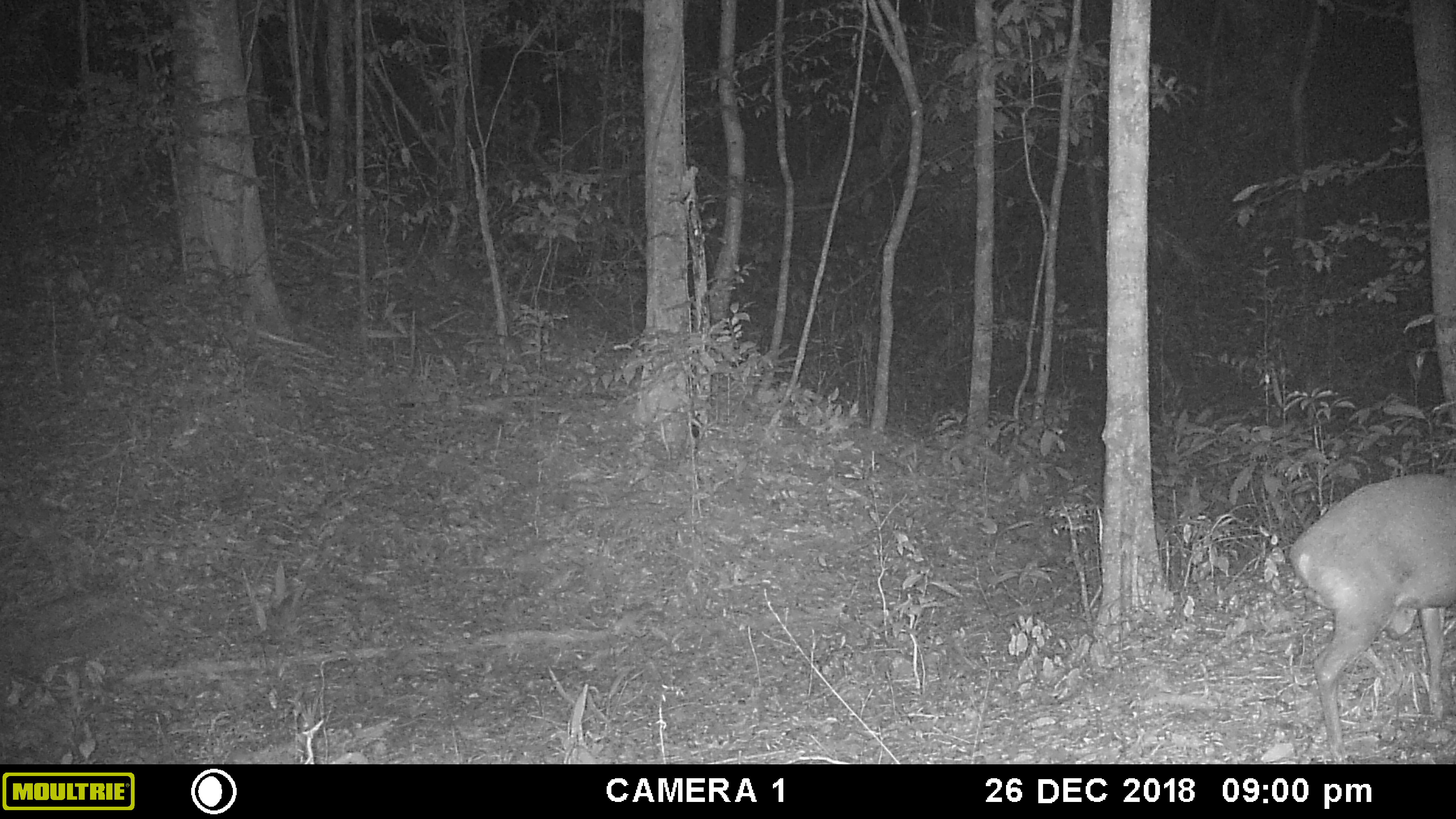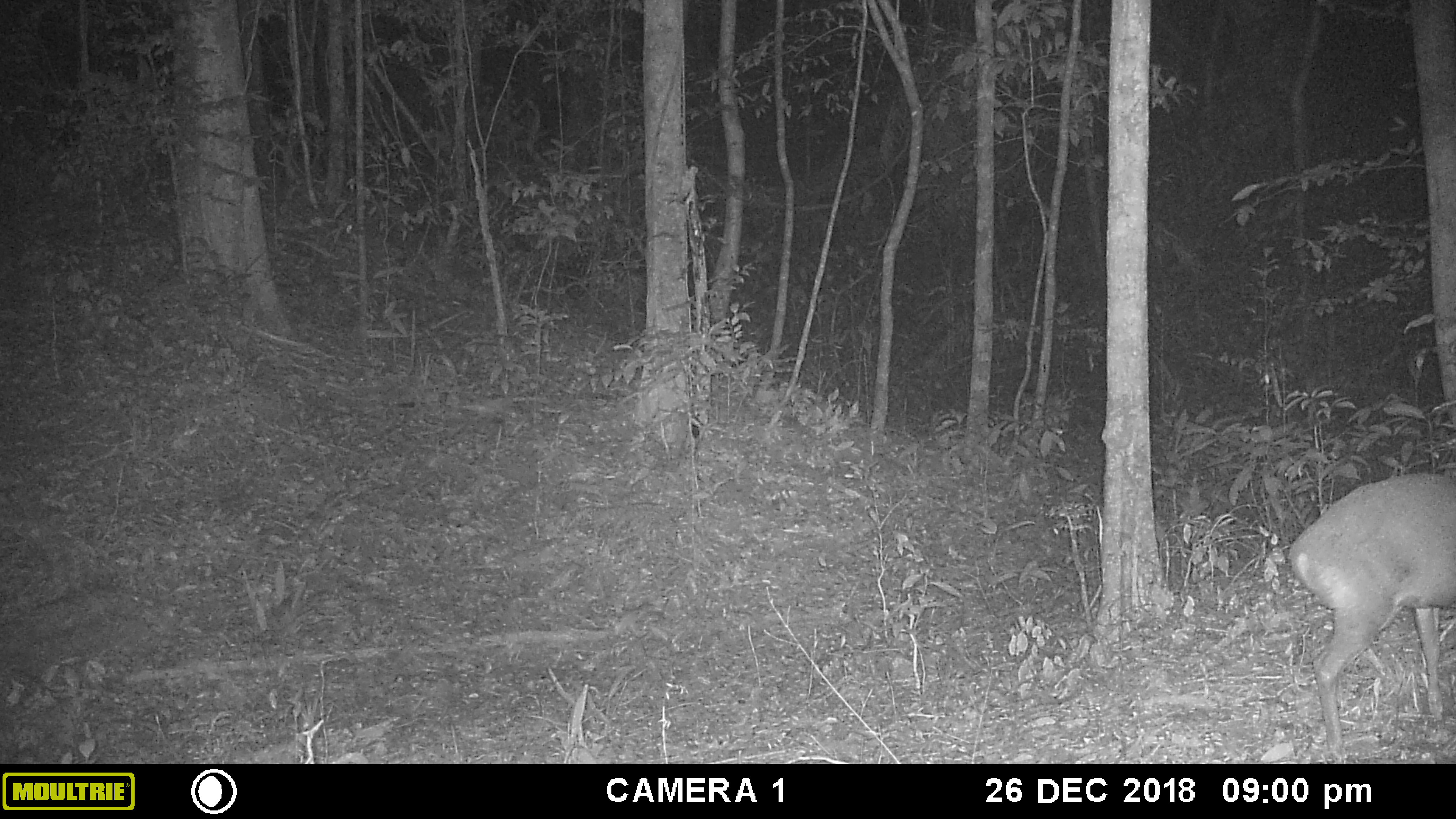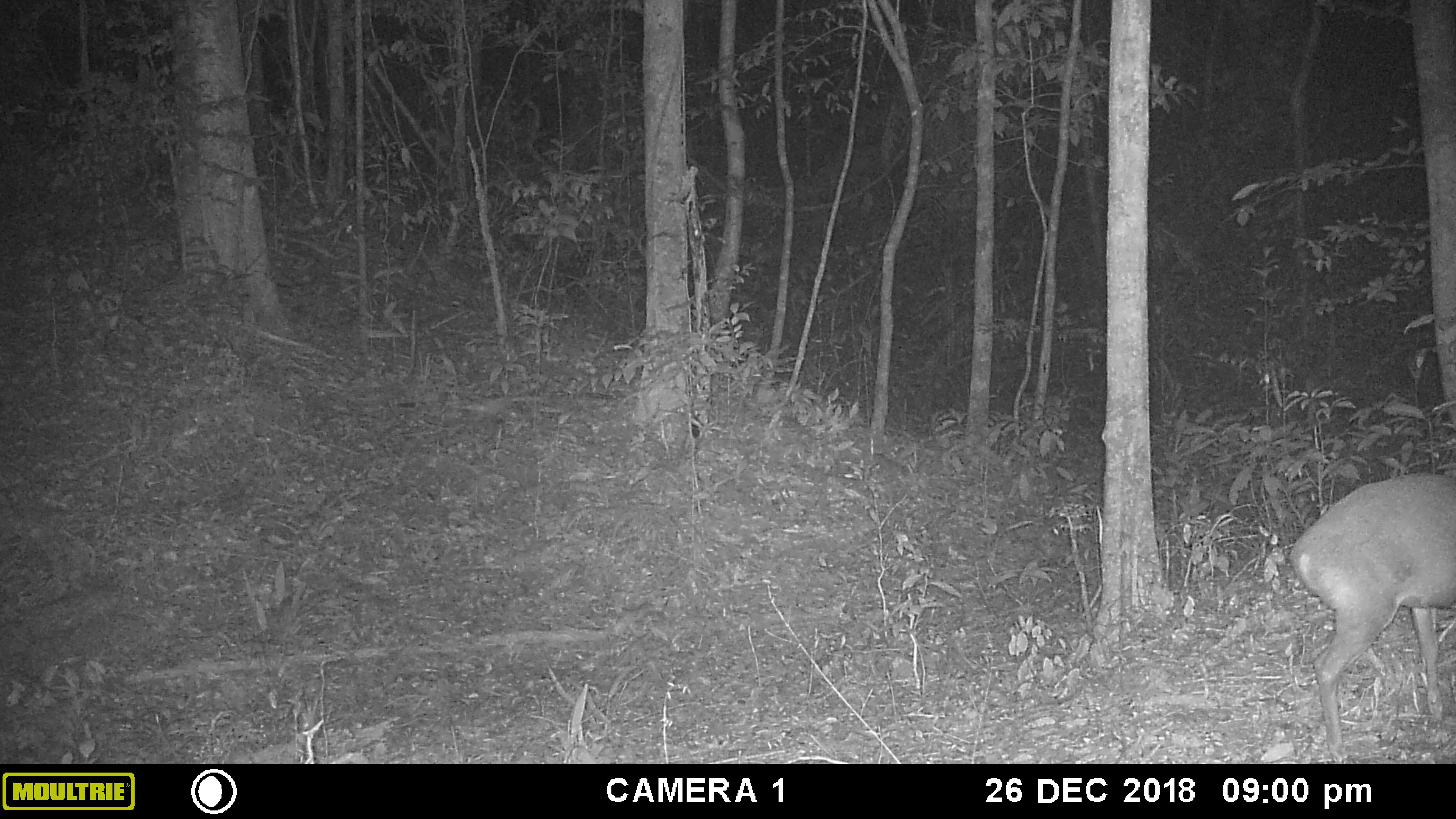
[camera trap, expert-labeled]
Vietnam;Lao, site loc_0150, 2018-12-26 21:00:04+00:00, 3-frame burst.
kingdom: Animalia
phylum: Chordata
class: Mammalia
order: Artiodactyla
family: Cervidae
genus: Muntiacus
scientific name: Muntiacus rooseveltorum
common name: roosevelt's muntjac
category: roosevelts muntjac group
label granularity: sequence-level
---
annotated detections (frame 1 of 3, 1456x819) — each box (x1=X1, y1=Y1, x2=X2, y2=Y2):
roosevelts muntjac group: (x1=1286, y1=473, x2=1456, y2=763)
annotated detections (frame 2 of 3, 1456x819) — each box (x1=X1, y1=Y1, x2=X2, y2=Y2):
roosevelts muntjac group: (x1=1286, y1=472, x2=1456, y2=759)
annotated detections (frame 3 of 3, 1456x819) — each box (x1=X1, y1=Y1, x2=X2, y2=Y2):
roosevelts muntjac group: (x1=1289, y1=474, x2=1456, y2=765)